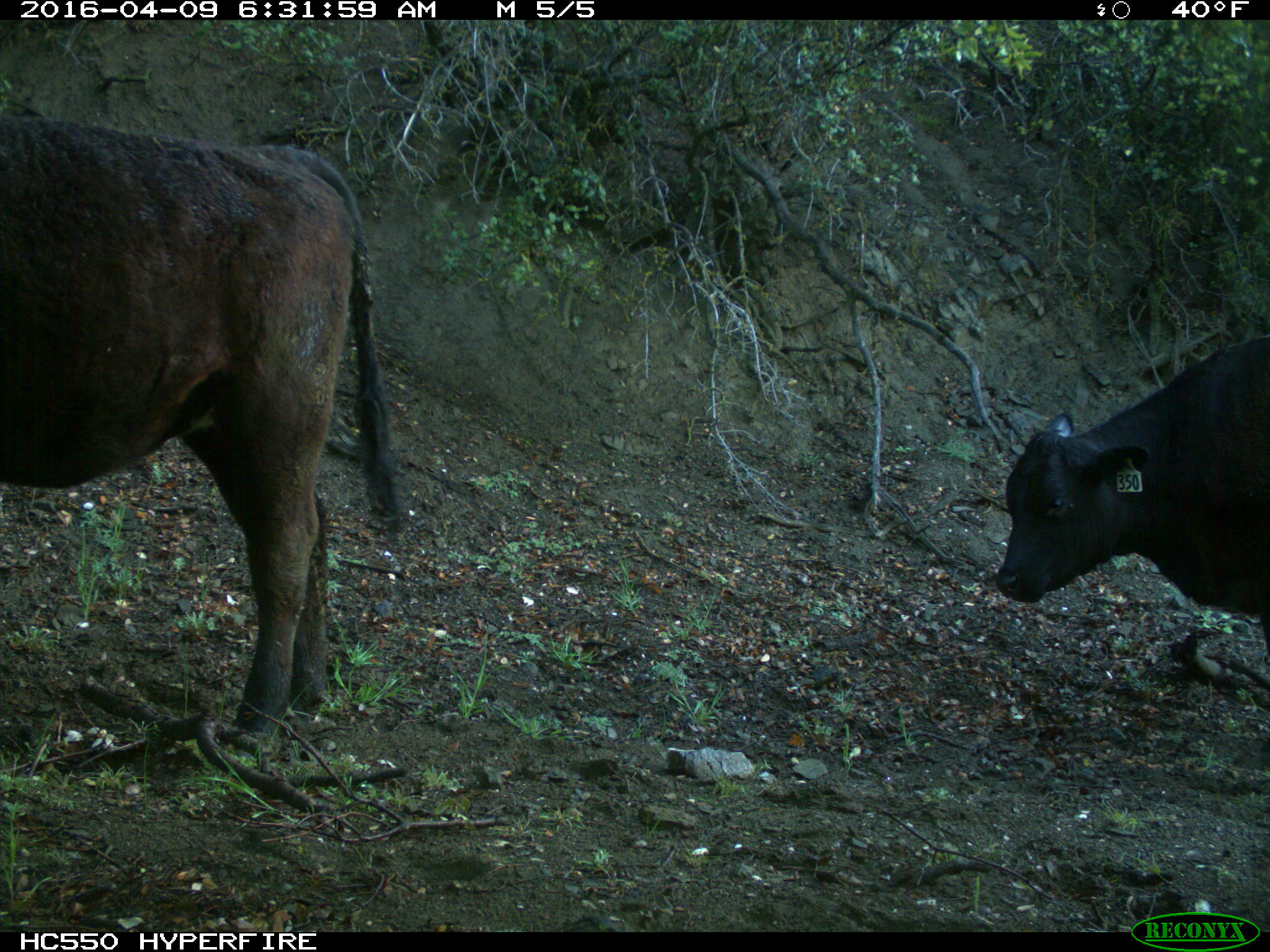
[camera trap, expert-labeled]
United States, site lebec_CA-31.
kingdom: Animalia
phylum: Chordata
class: Mammalia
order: Artiodactyla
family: Bovidae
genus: Bos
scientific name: Bos taurus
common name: domestic cow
Bos taurus (domestic cow).